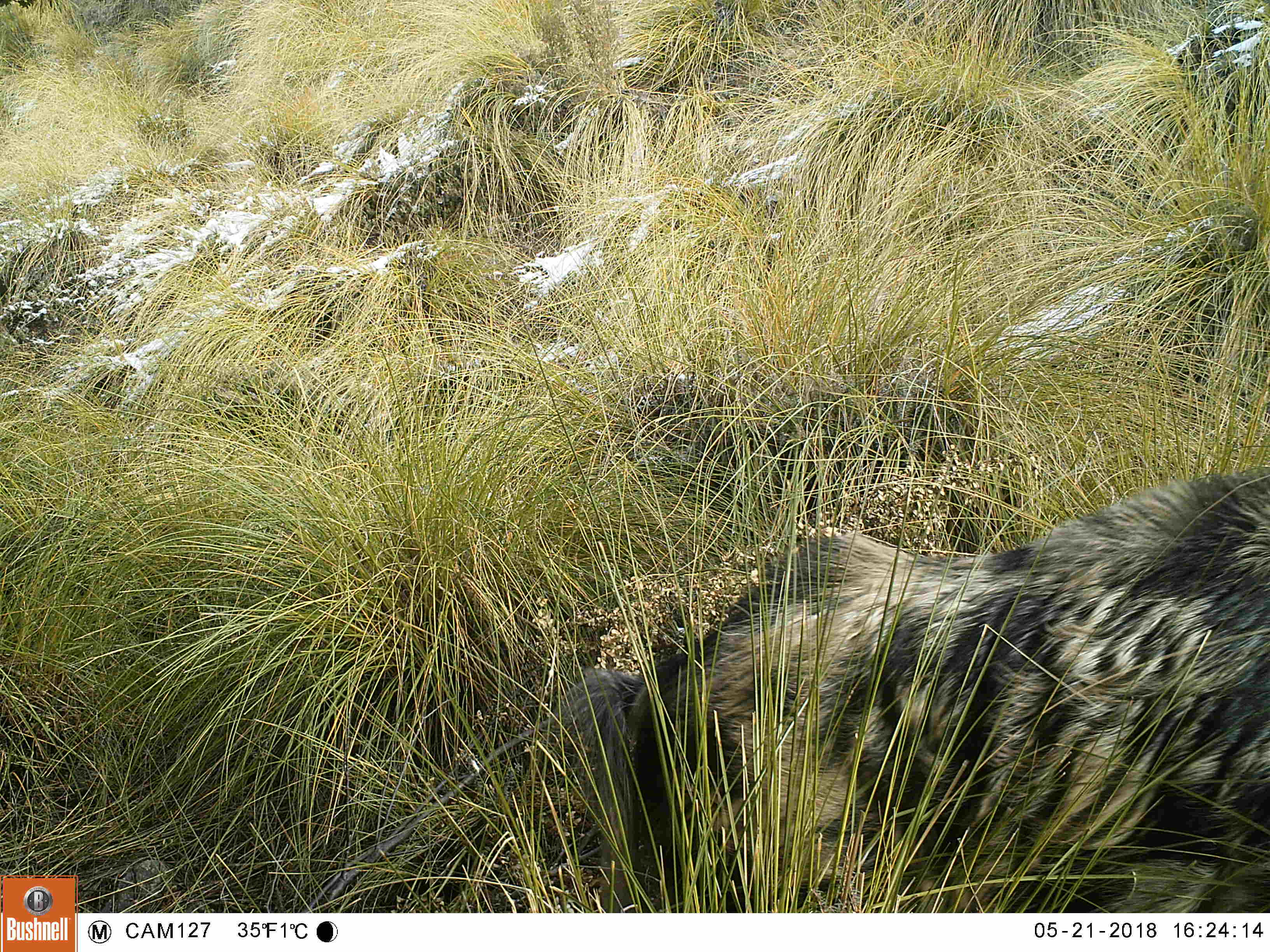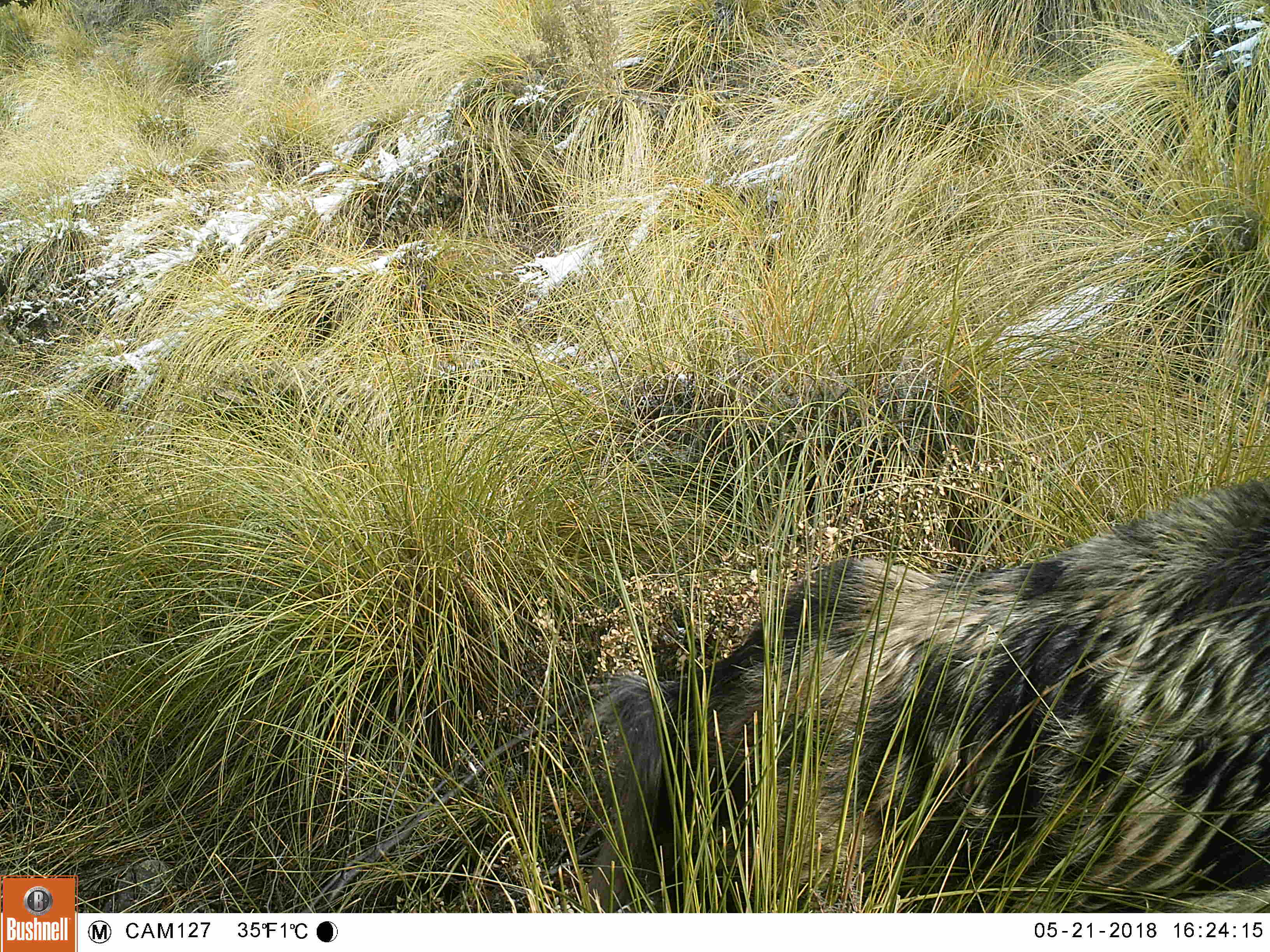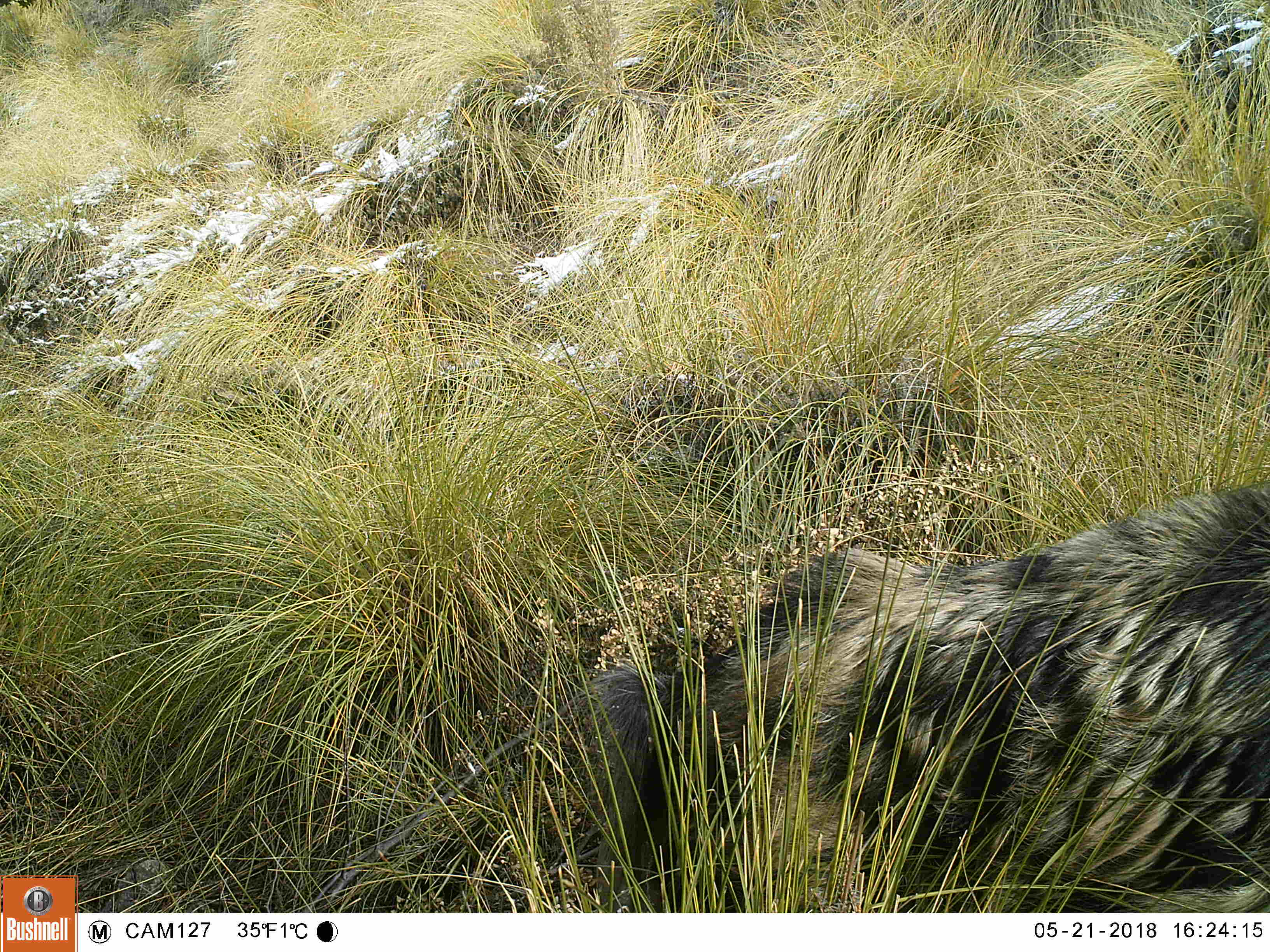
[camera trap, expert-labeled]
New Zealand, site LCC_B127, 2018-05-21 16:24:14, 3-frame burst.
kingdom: Animalia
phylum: Chordata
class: Mammalia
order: Artiodactyla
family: Suidae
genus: Sus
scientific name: Sus scrofa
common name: pig